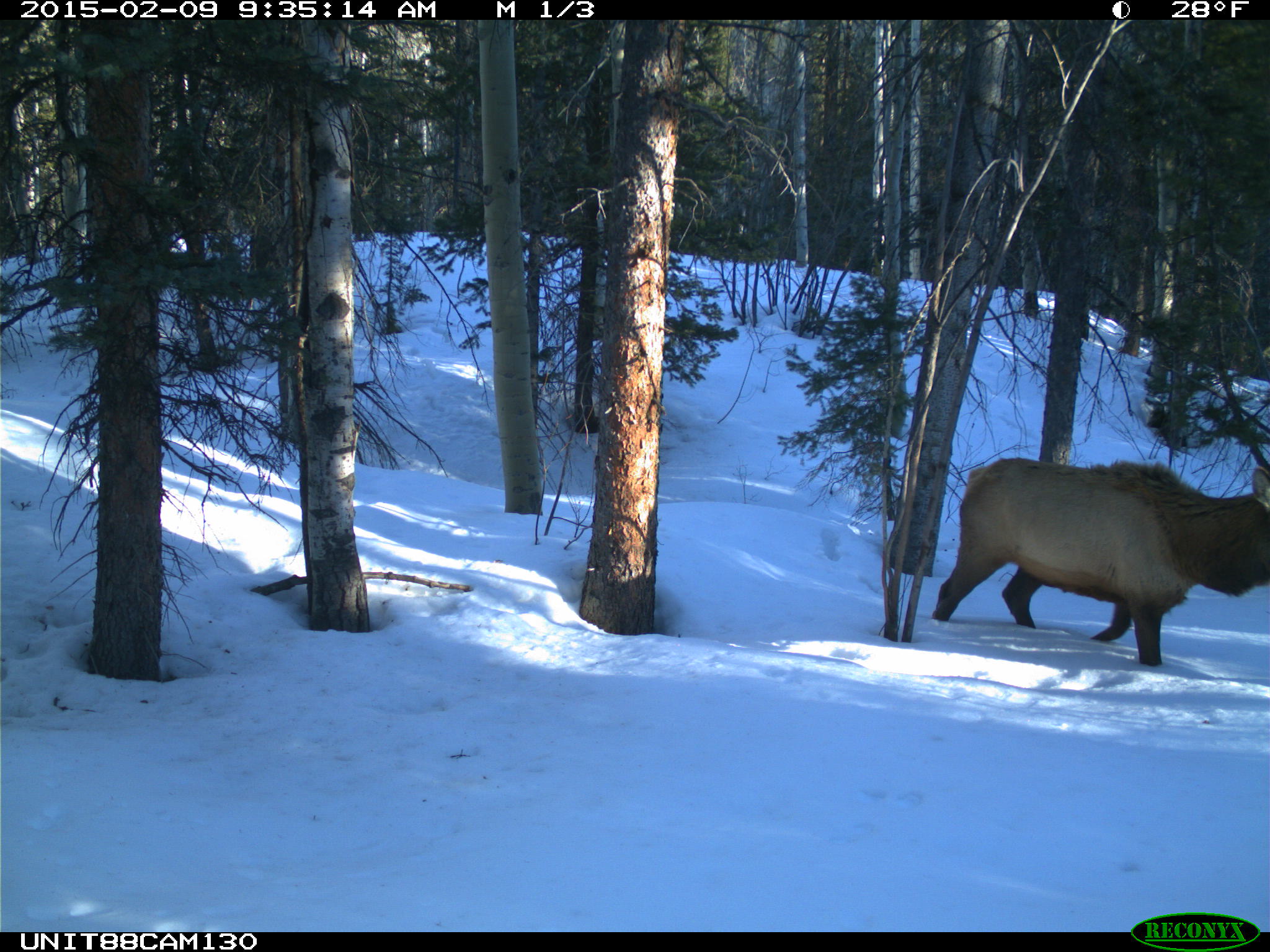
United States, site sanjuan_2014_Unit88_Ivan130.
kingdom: Animalia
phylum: Chordata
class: Mammalia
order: Artiodactyla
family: Cervidae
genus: Cervus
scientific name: Cervus elaphus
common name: red deer